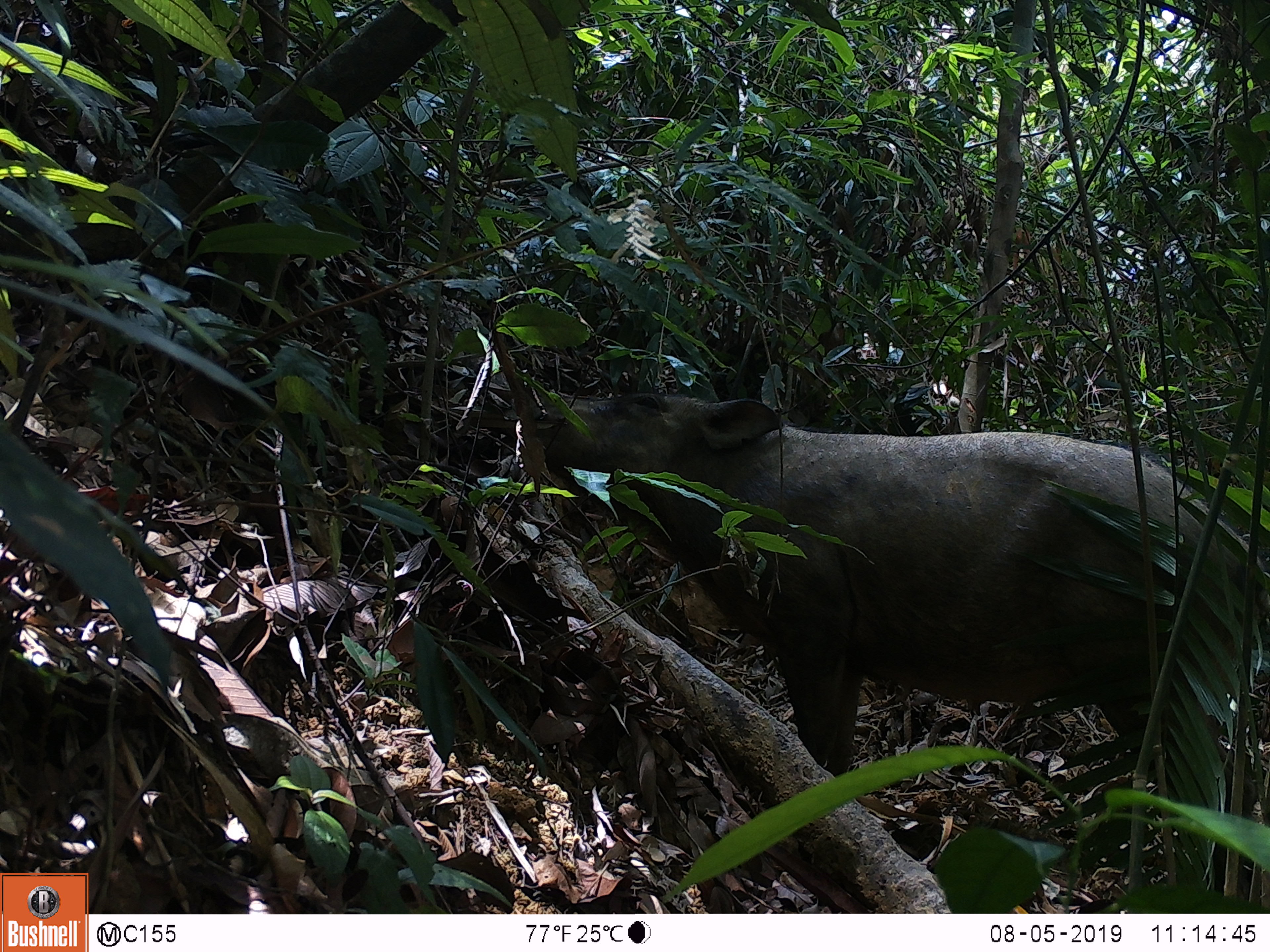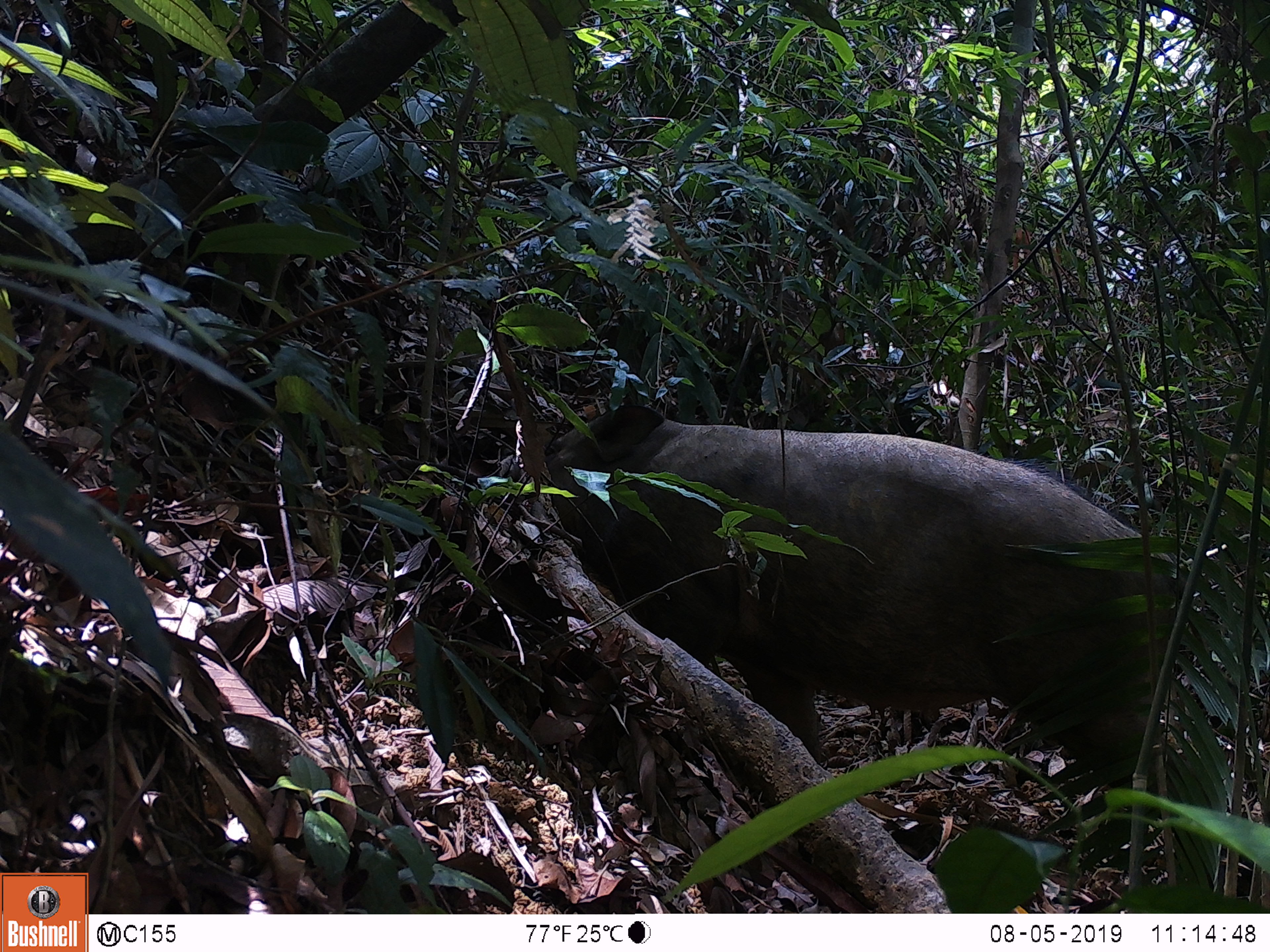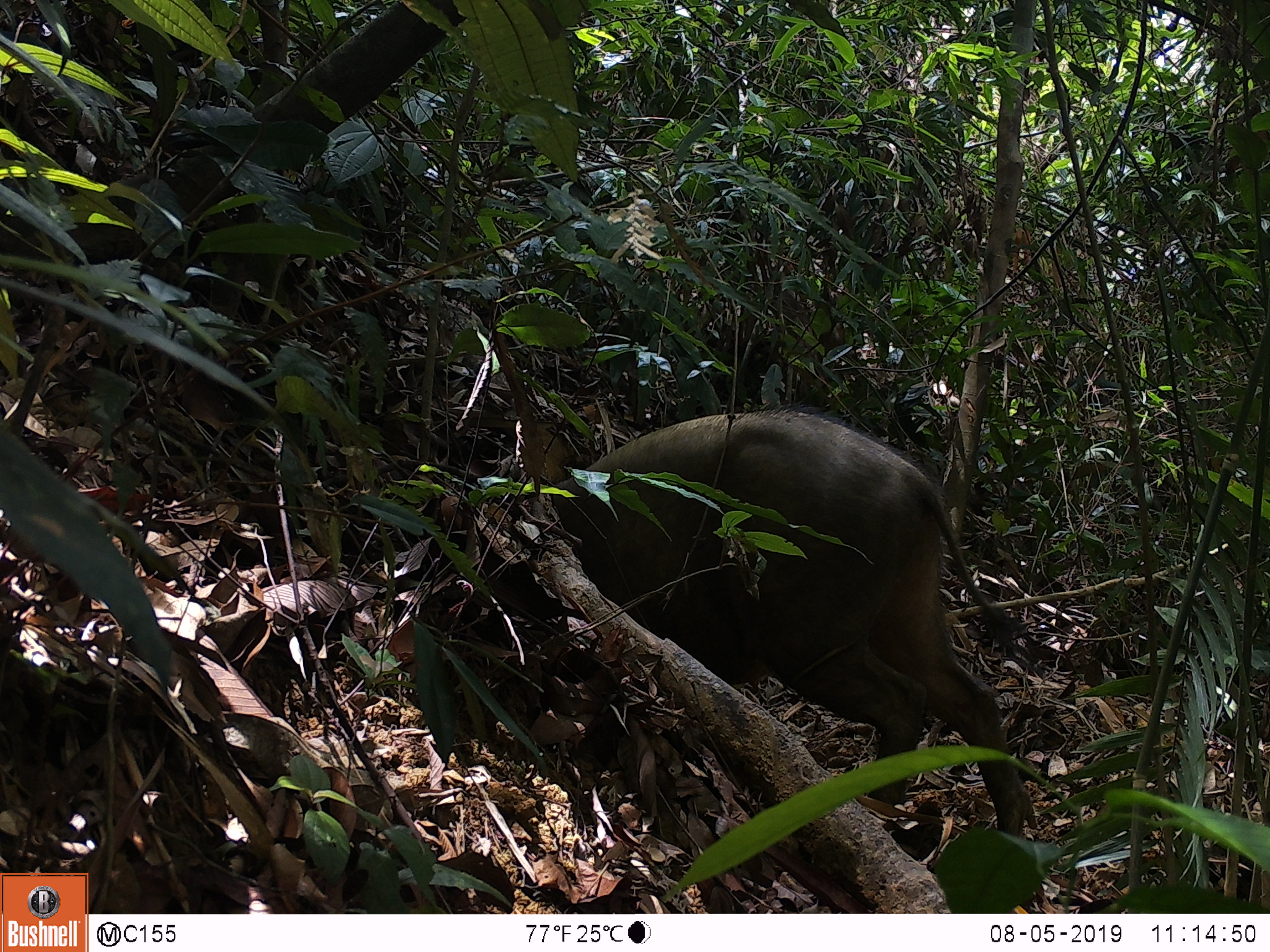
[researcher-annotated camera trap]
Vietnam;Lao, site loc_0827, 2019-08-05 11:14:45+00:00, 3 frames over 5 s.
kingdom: Animalia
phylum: Chordata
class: Mammalia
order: Artiodactyla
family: Suidae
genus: Sus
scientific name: Sus scrofa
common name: eurasian wild pig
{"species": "eurasian wild pig (Sus scrofa)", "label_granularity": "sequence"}